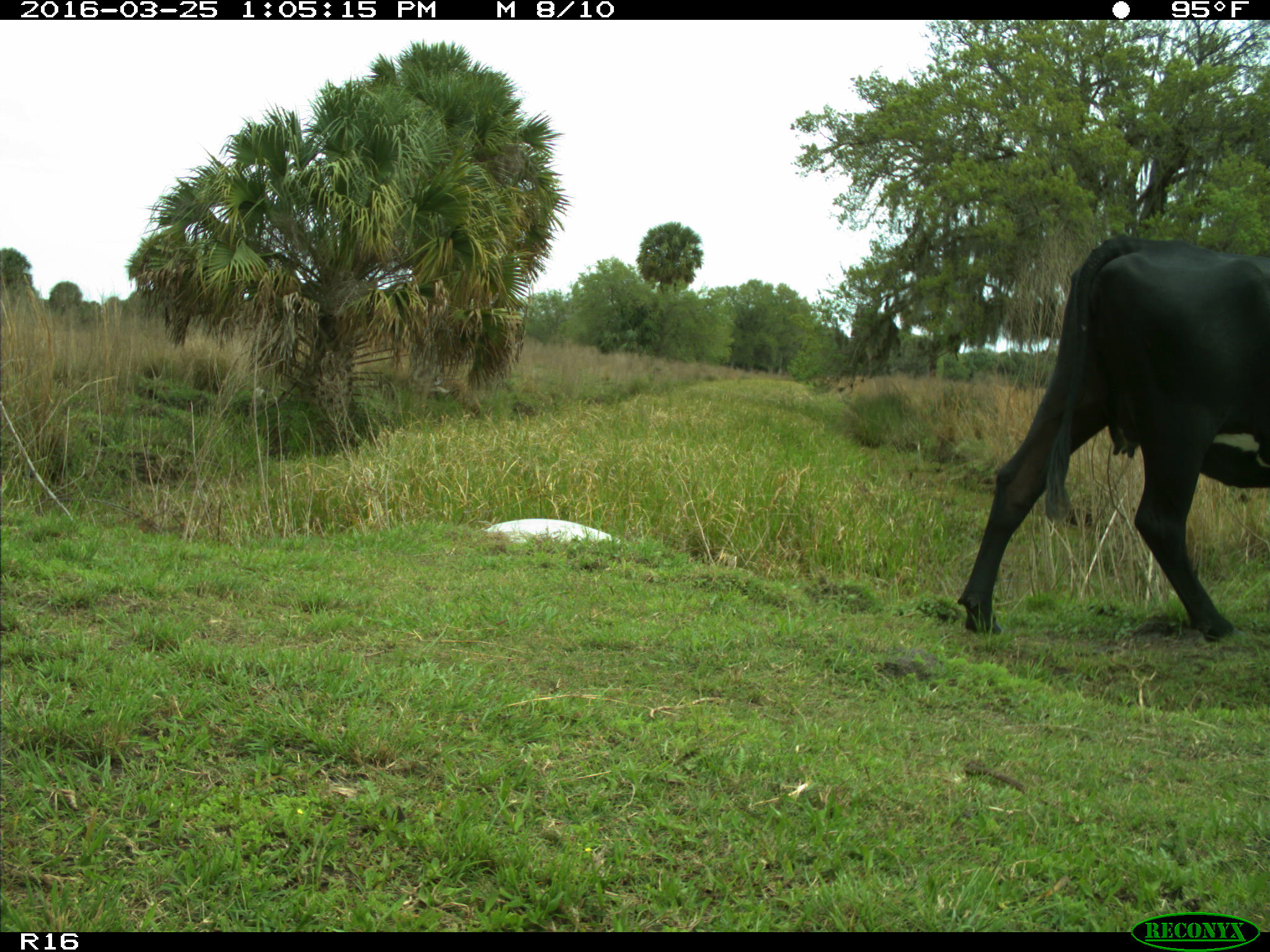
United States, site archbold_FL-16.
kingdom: Animalia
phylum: Chordata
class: Mammalia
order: Artiodactyla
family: Bovidae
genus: Bos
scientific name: Bos taurus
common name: domestic cow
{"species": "Bos taurus (domestic cow)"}